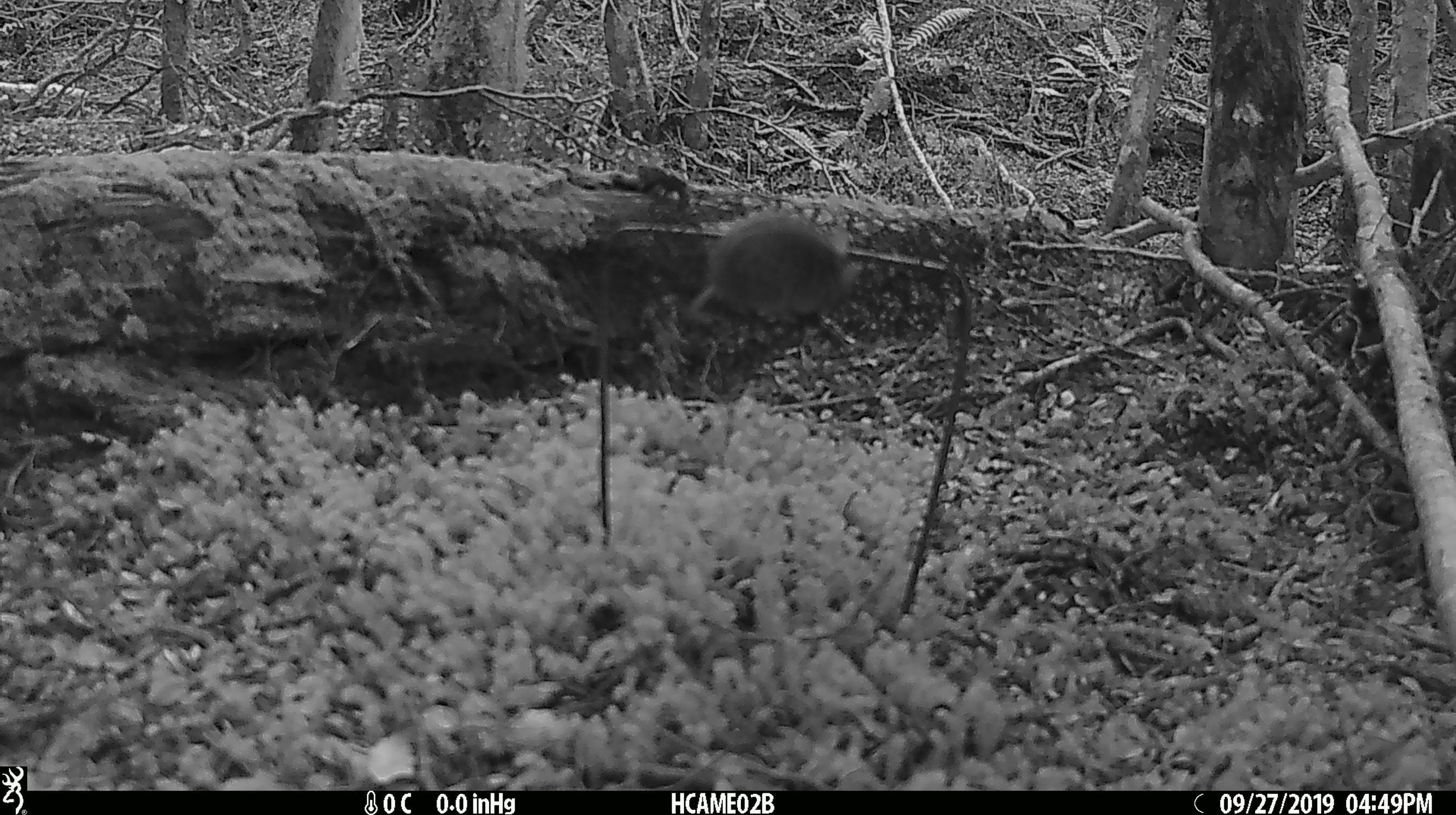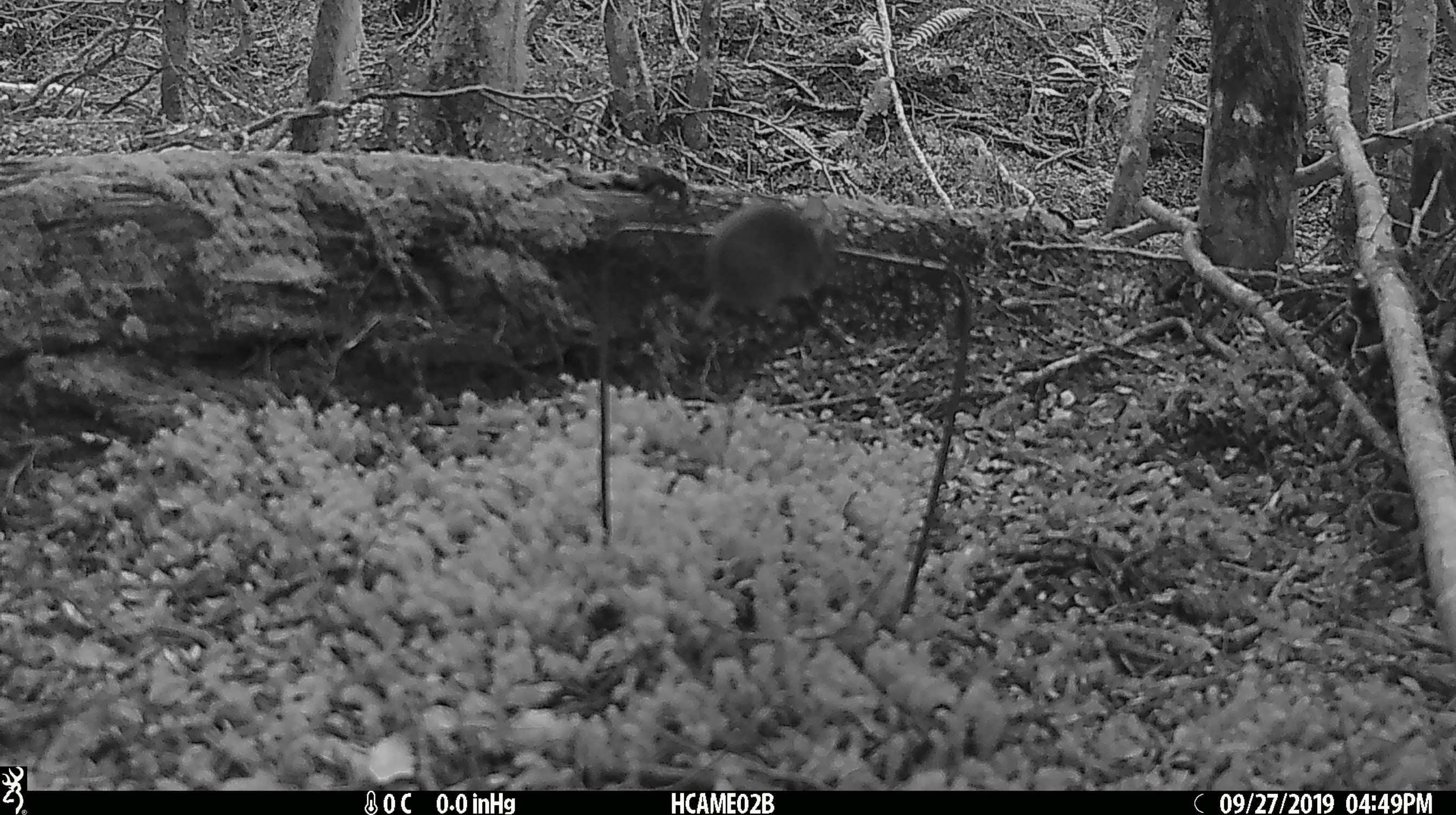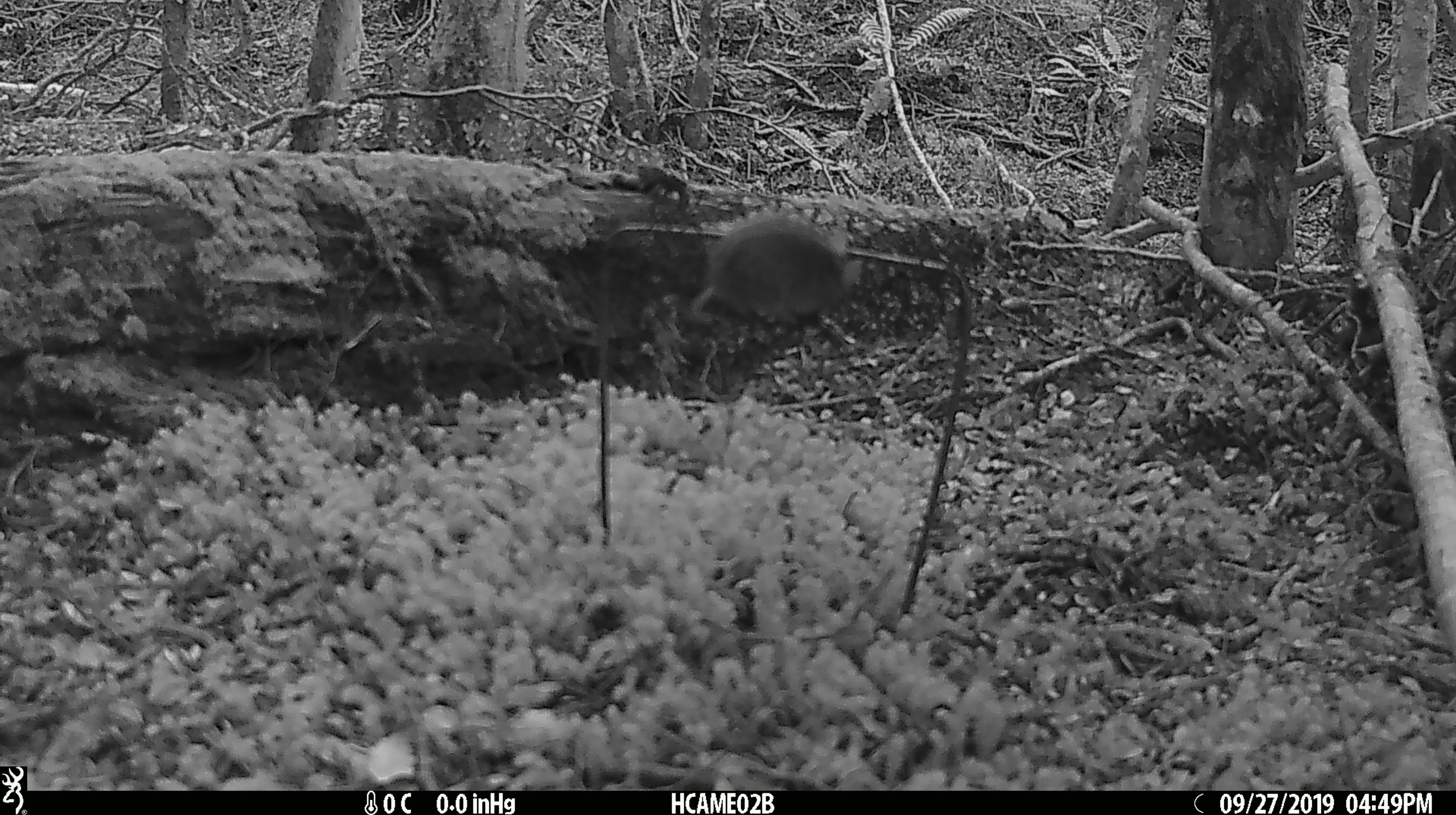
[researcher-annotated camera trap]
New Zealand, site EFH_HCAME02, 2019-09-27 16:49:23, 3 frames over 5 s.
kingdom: Animalia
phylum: Chordata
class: Mammalia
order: Rodentia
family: Muridae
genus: Mus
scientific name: Mus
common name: mouse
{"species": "mouse (Mus)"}